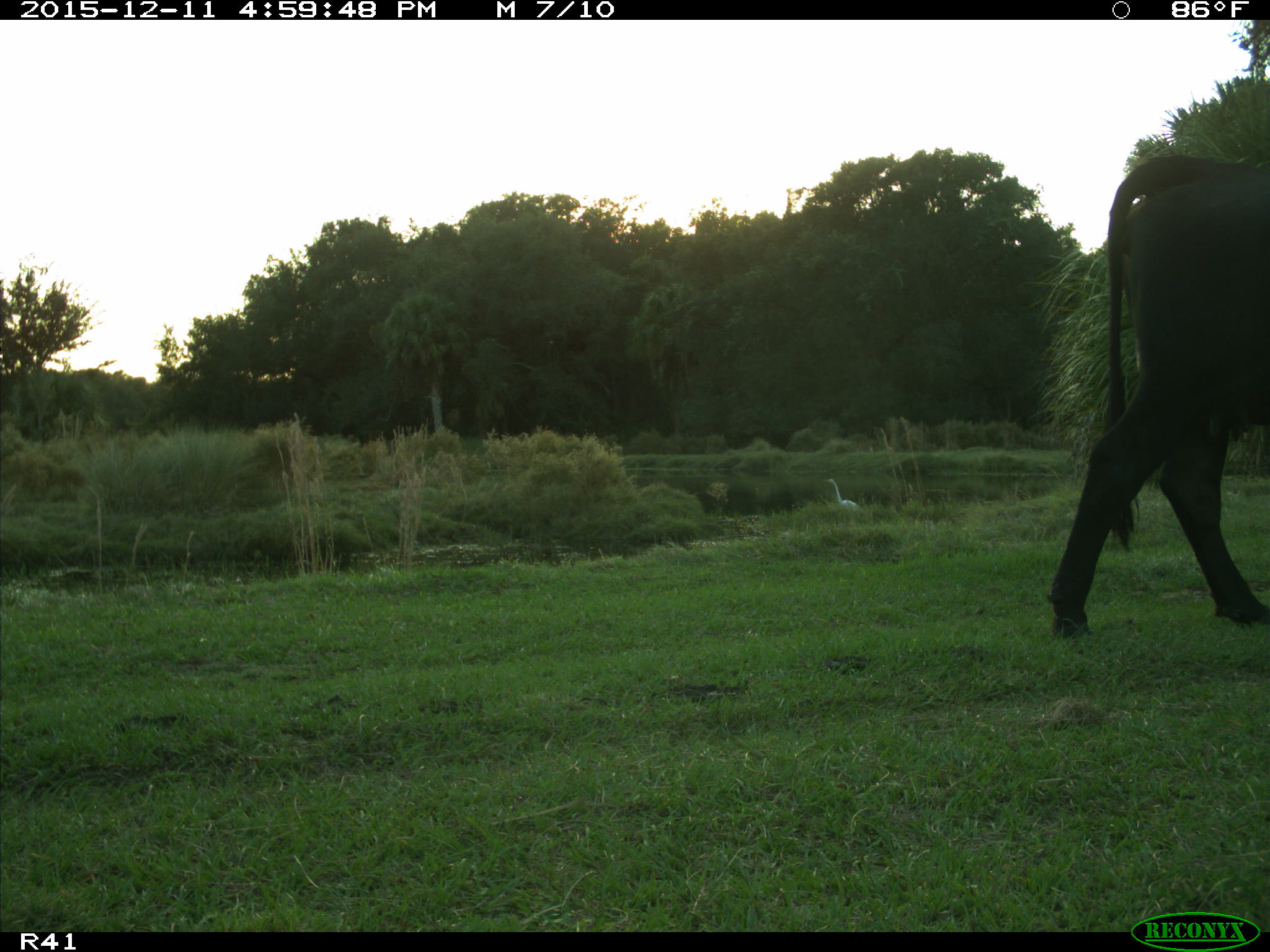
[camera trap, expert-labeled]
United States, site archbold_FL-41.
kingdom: Animalia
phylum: Chordata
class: Mammalia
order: Artiodactyla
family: Bovidae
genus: Bos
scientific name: Bos taurus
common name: domestic cow